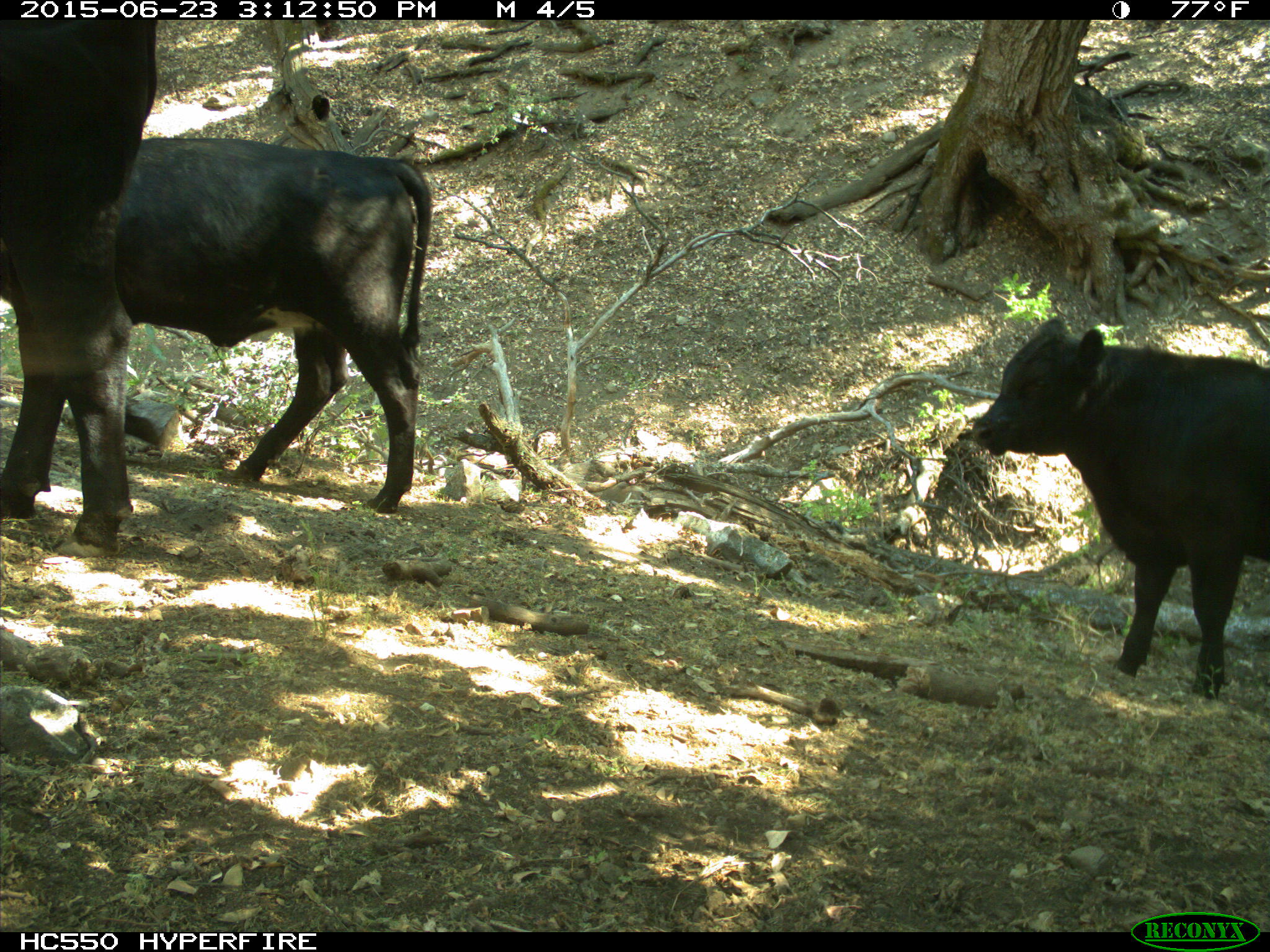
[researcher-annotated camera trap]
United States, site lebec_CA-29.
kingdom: Animalia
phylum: Chordata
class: Mammalia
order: Artiodactyla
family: Bovidae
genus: Bos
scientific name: Bos taurus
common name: domestic cow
Bos taurus (domestic cow).